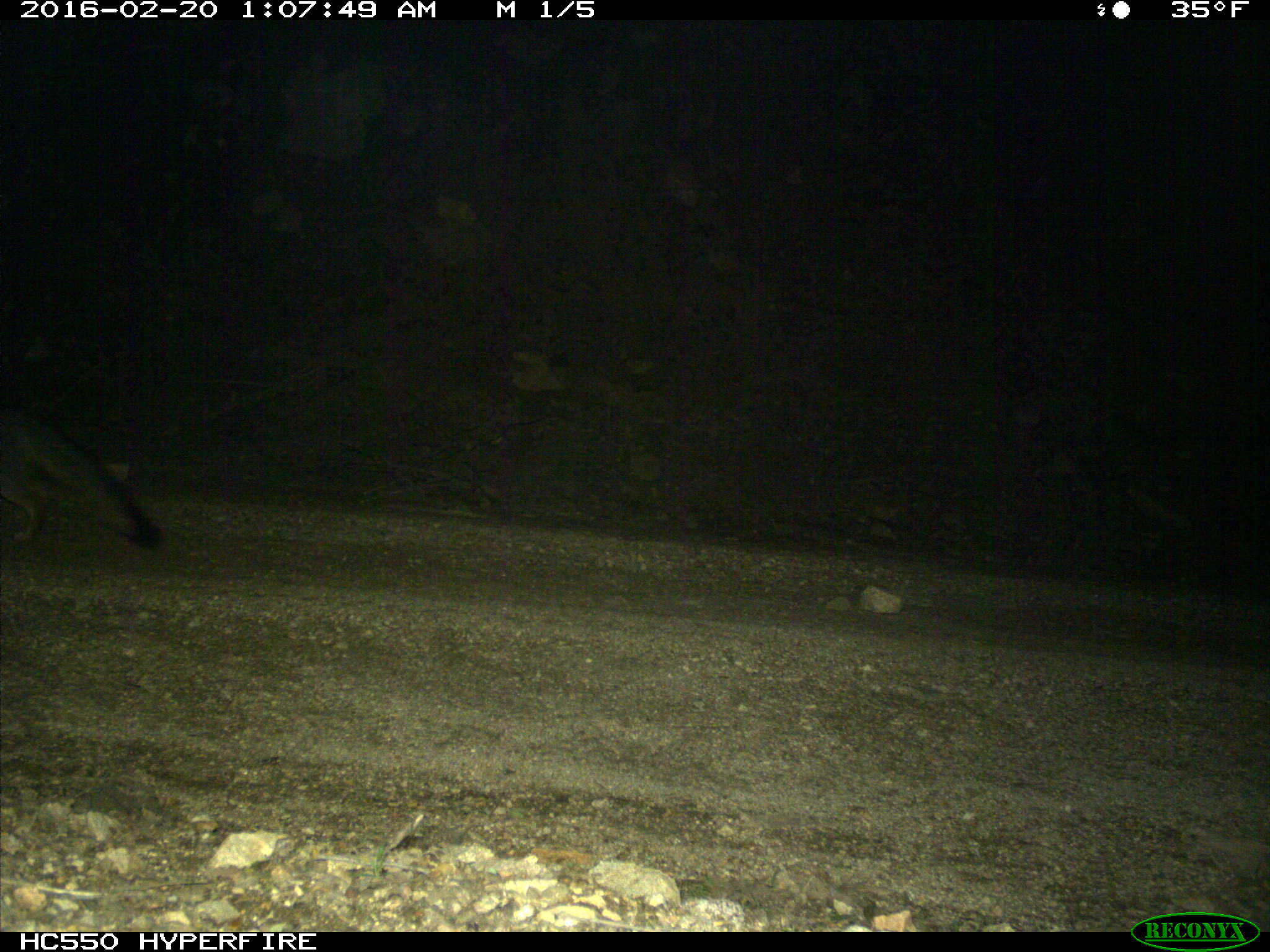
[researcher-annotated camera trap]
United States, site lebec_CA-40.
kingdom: Animalia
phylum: Chordata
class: Mammalia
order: Carnivora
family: Canidae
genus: Urocyon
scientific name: Urocyon cinereoargenteus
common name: gray fox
Urocyon cinereoargenteus (gray fox).